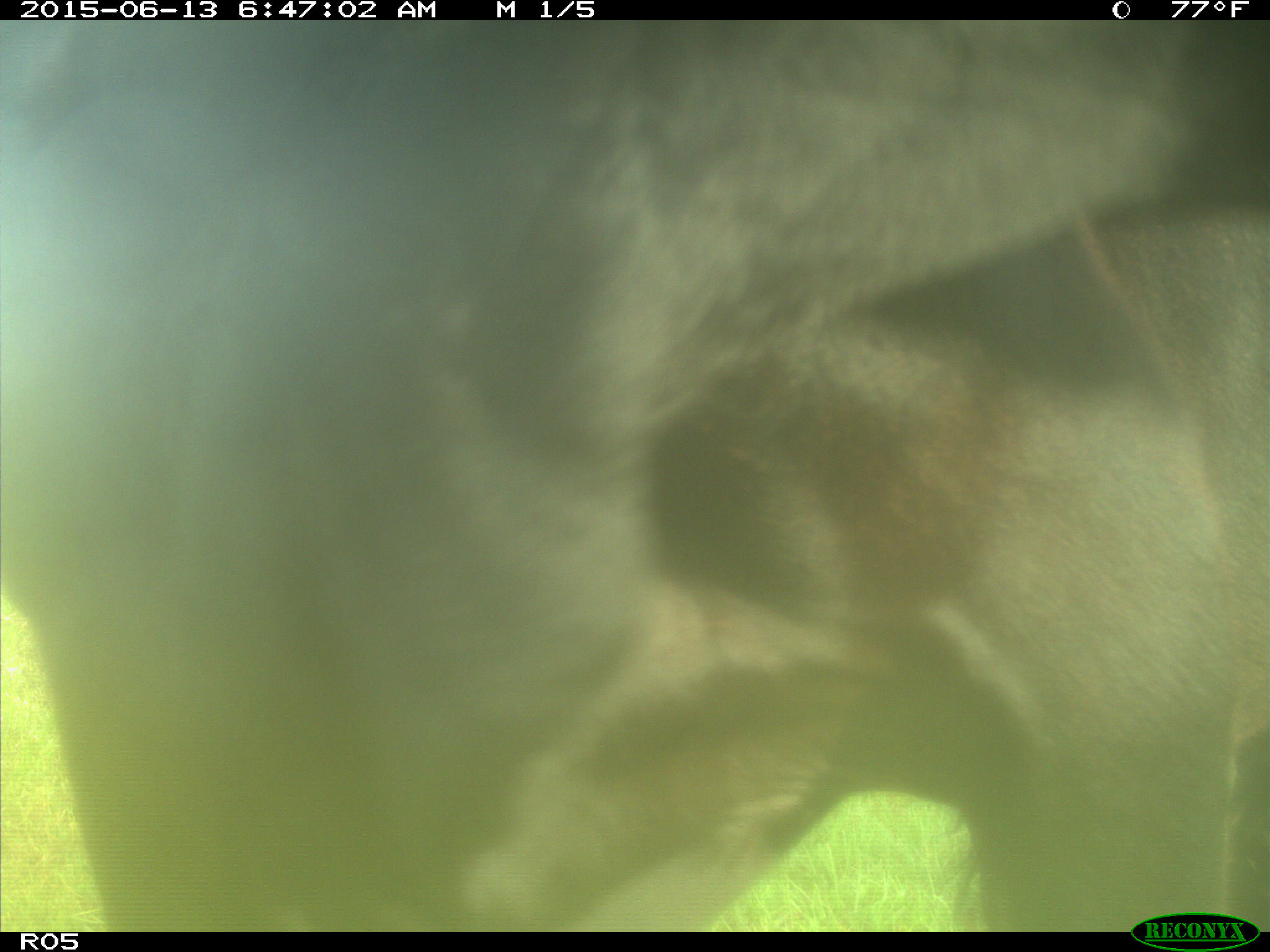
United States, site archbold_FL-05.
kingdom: Animalia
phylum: Chordata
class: Mammalia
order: Artiodactyla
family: Bovidae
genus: Bos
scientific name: Bos taurus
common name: domestic cow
Bos taurus (domestic cow).